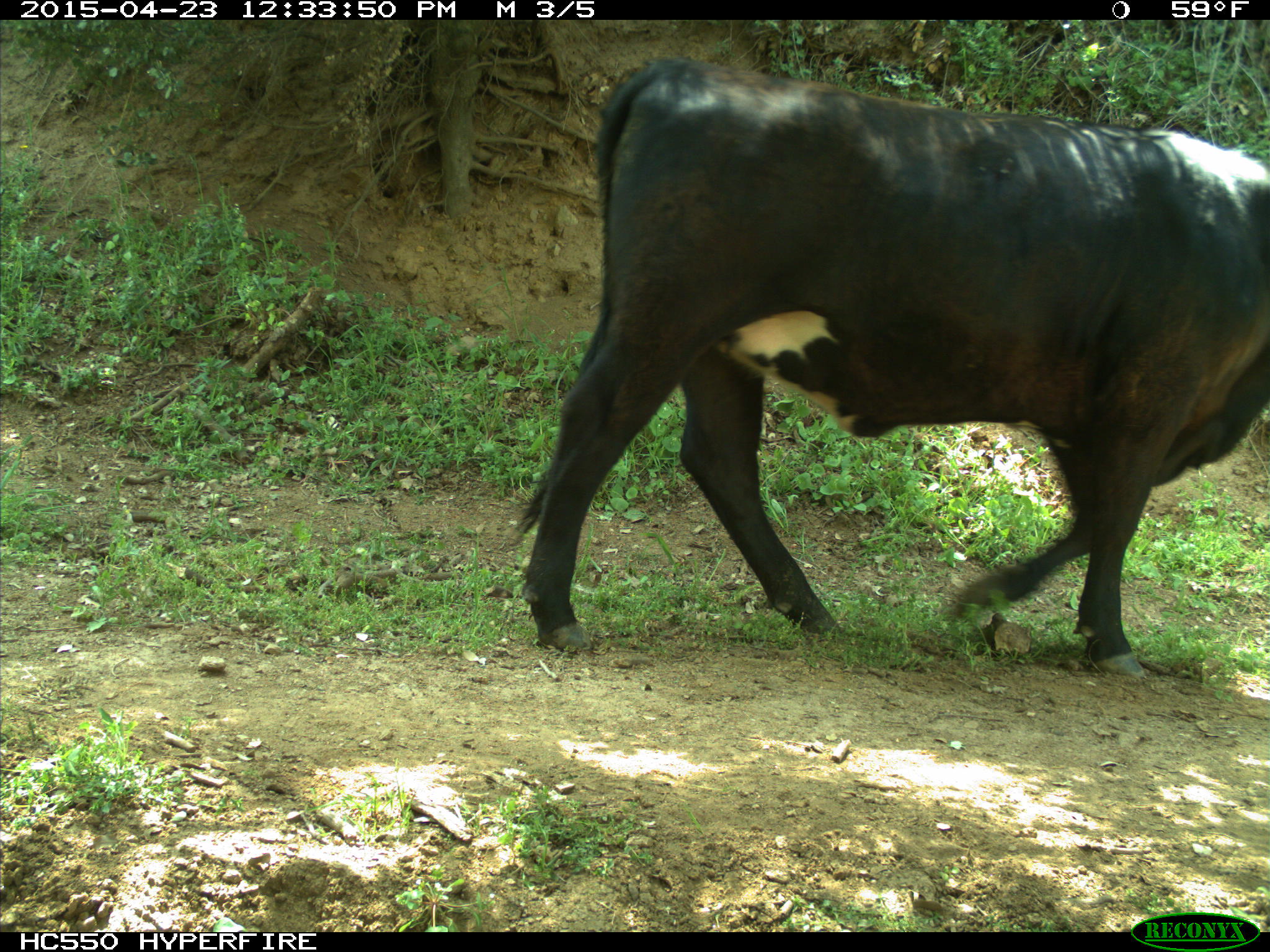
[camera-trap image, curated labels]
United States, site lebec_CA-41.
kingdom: Animalia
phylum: Chordata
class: Mammalia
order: Artiodactyla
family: Bovidae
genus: Bos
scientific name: Bos taurus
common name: domestic cow